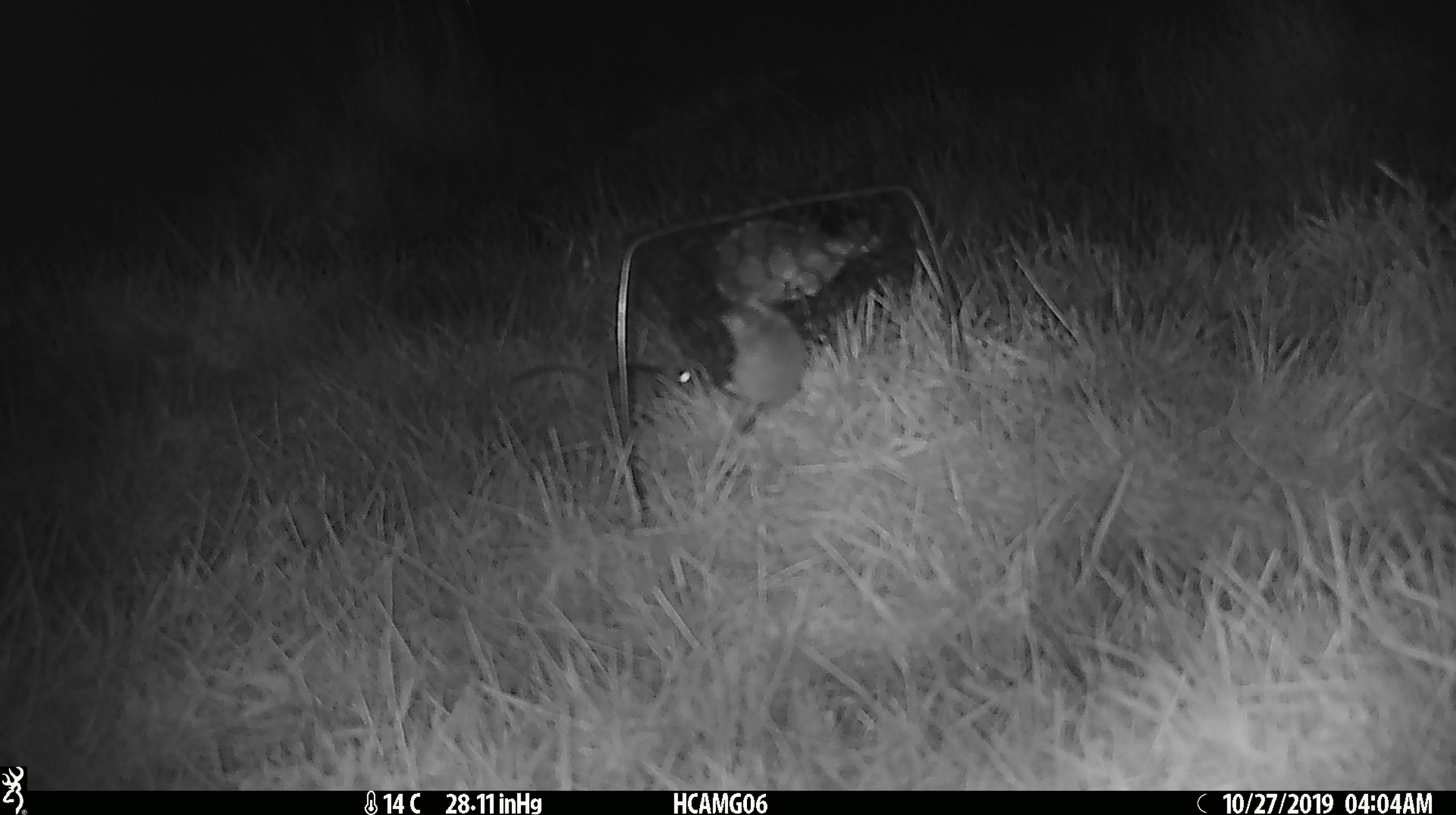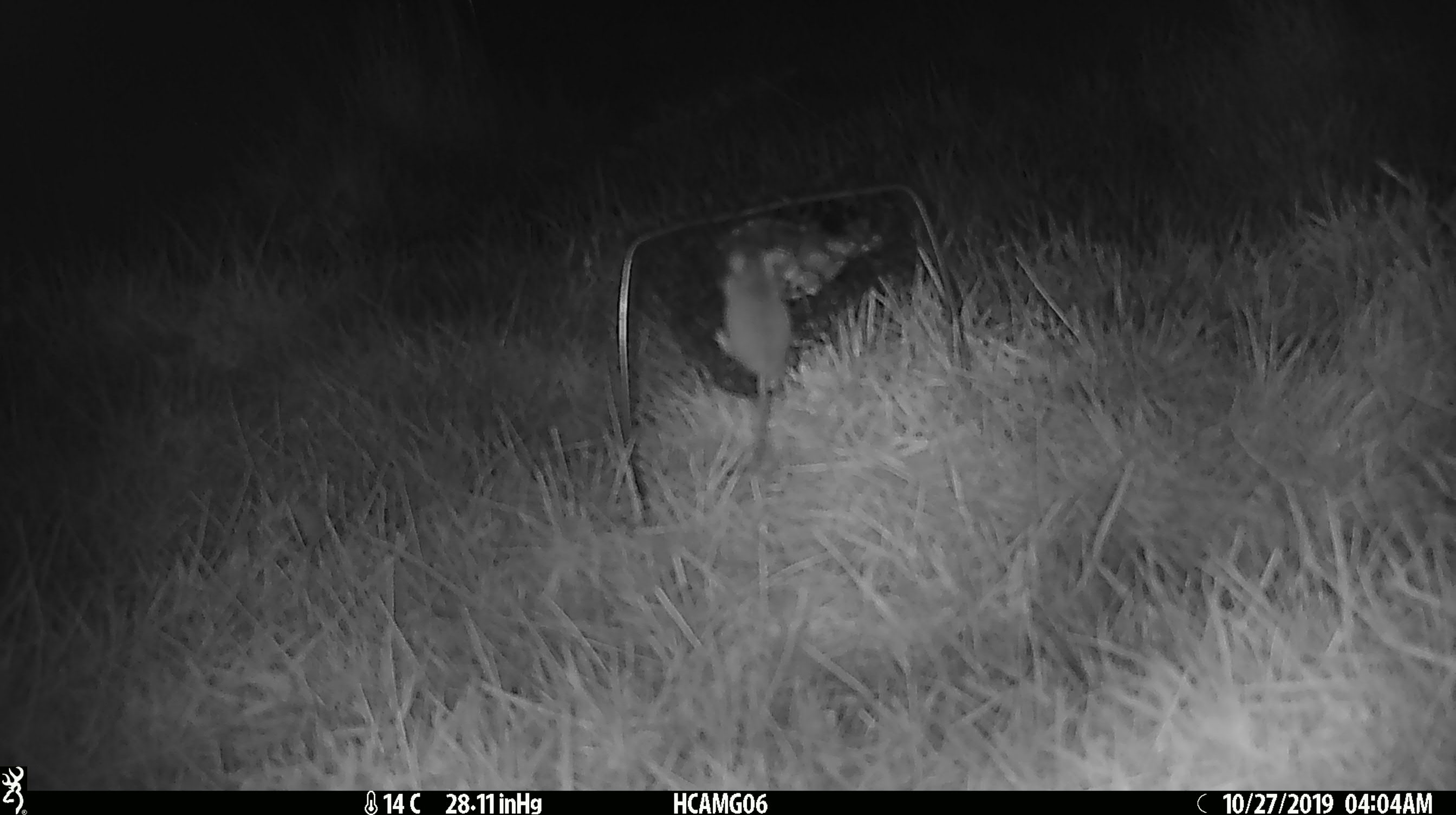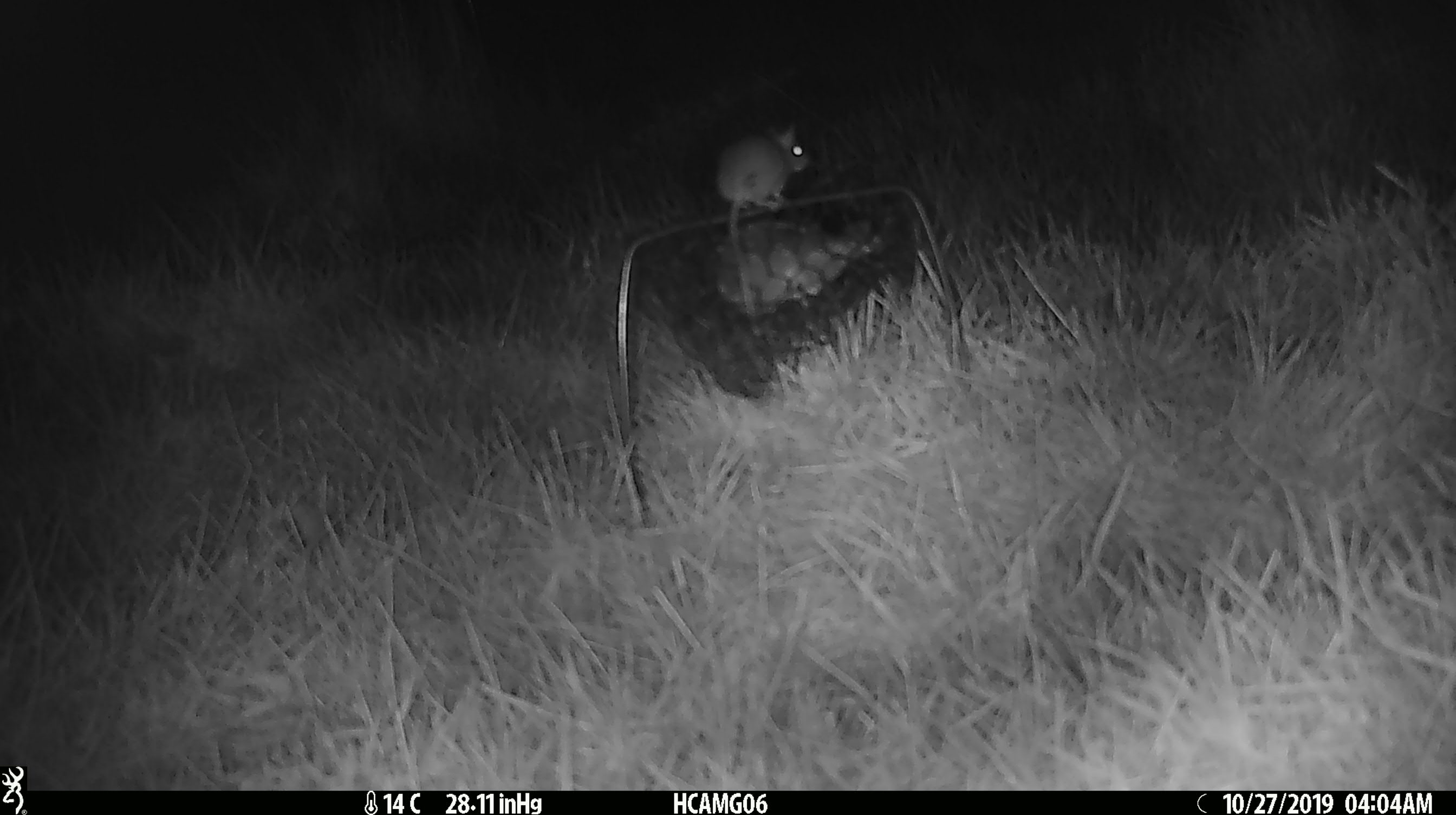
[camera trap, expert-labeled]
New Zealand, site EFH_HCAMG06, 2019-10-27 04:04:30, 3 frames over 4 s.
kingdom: Animalia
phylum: Chordata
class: Mammalia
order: Rodentia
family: Muridae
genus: Mus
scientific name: Mus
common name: mouse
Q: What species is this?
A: Mouse (Mus).